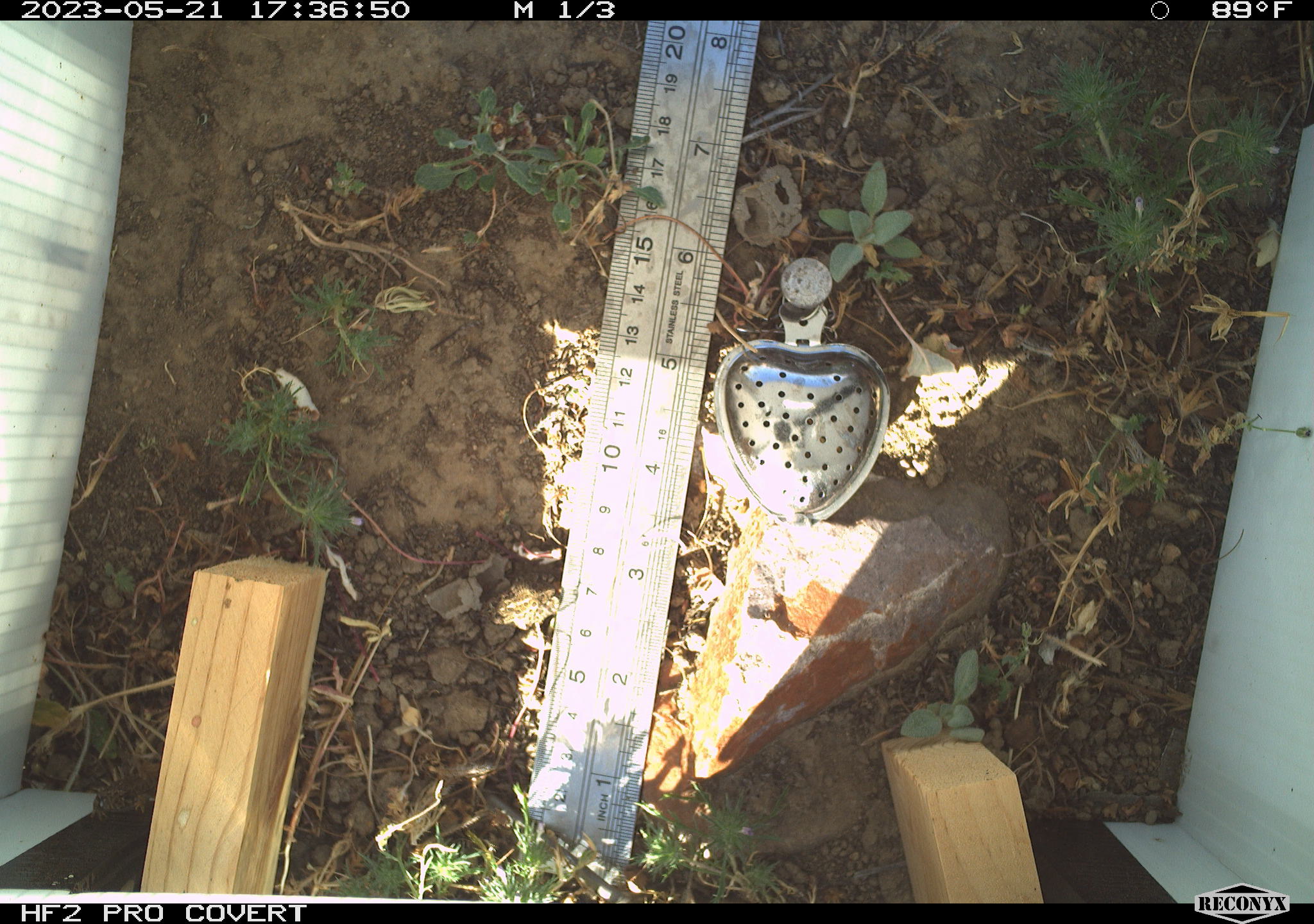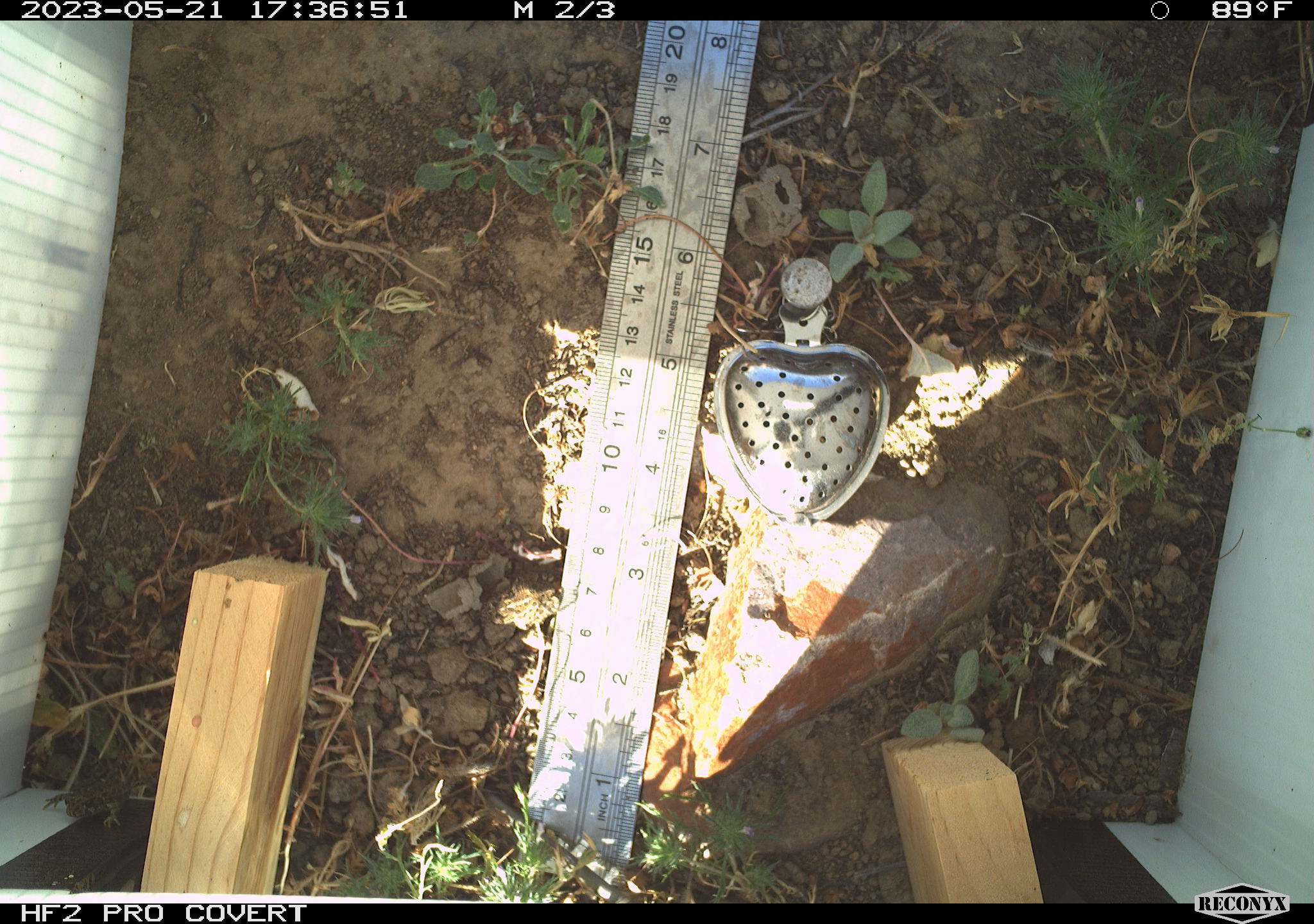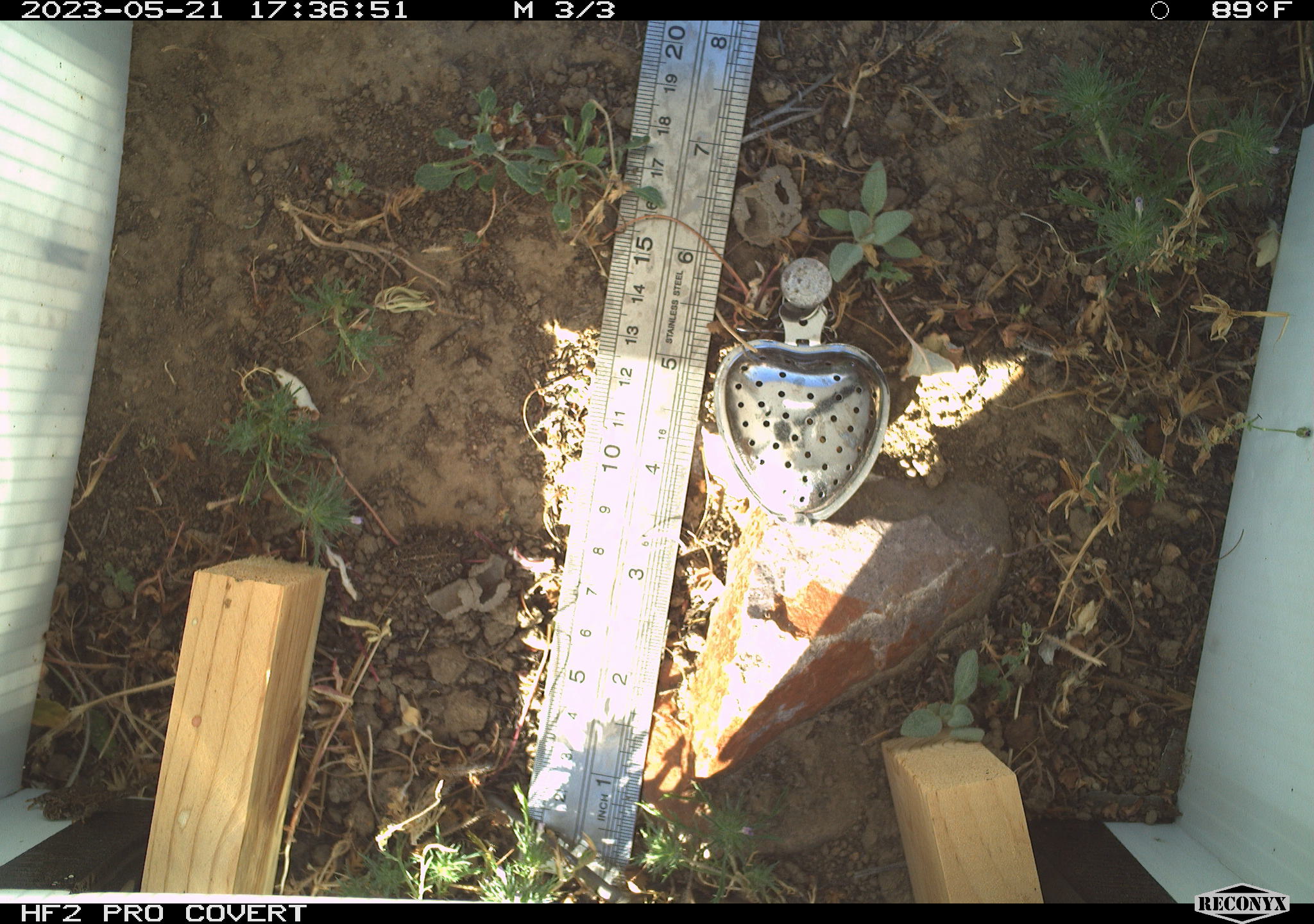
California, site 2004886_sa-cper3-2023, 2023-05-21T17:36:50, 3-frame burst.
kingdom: Animalia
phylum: Chordata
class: Amphibia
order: Anura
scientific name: Anura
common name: frogs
Frogs (Anura).